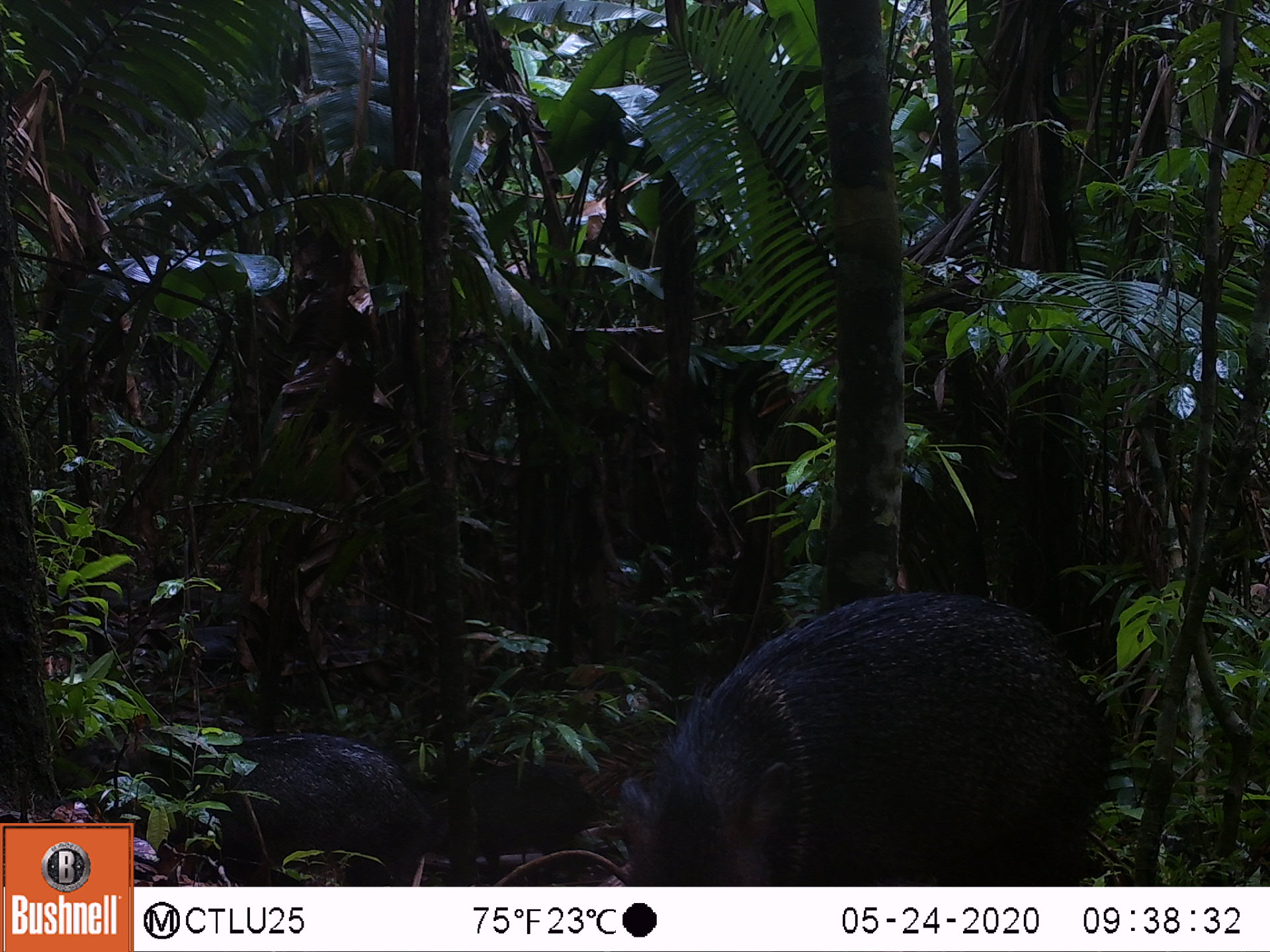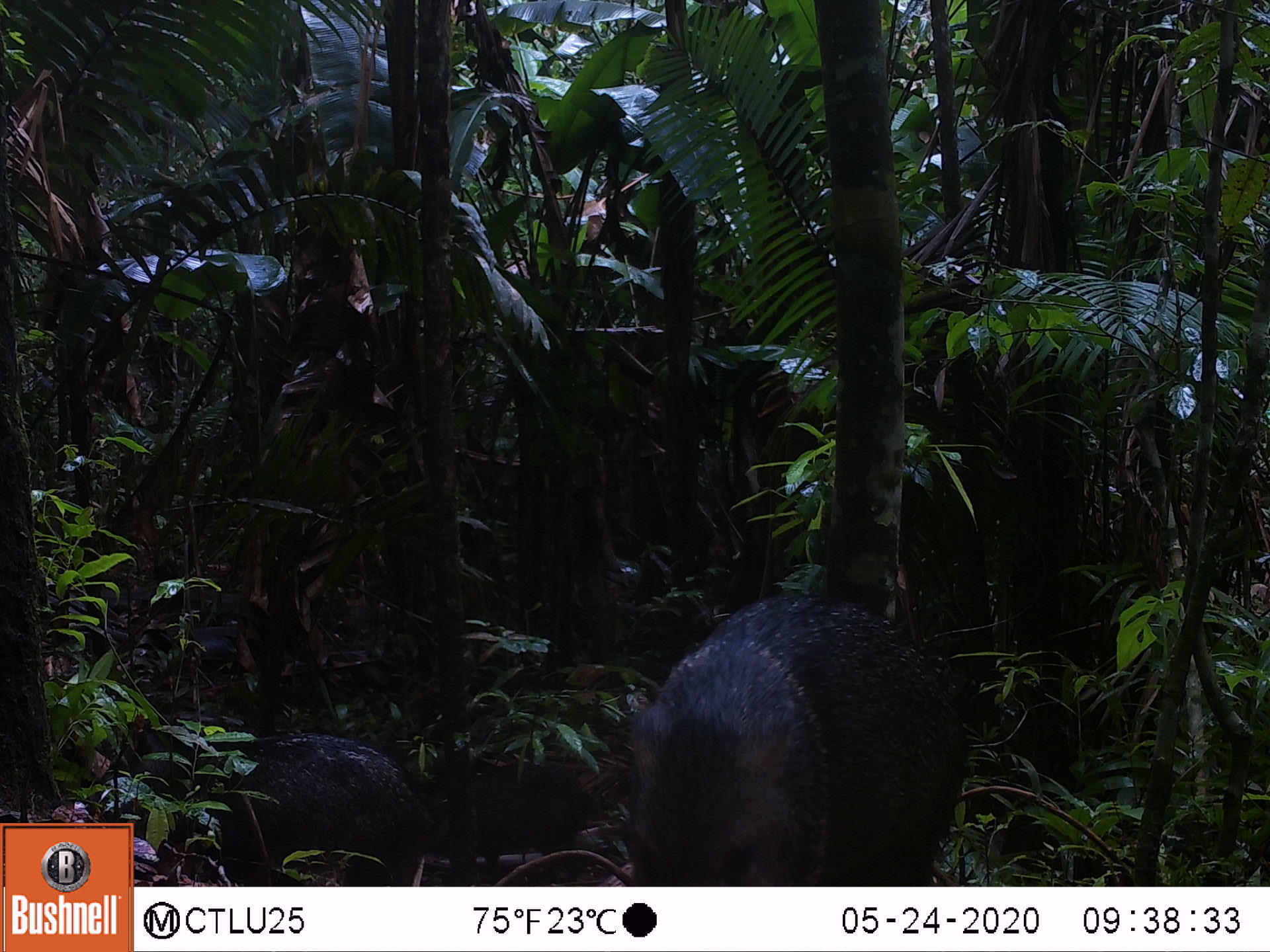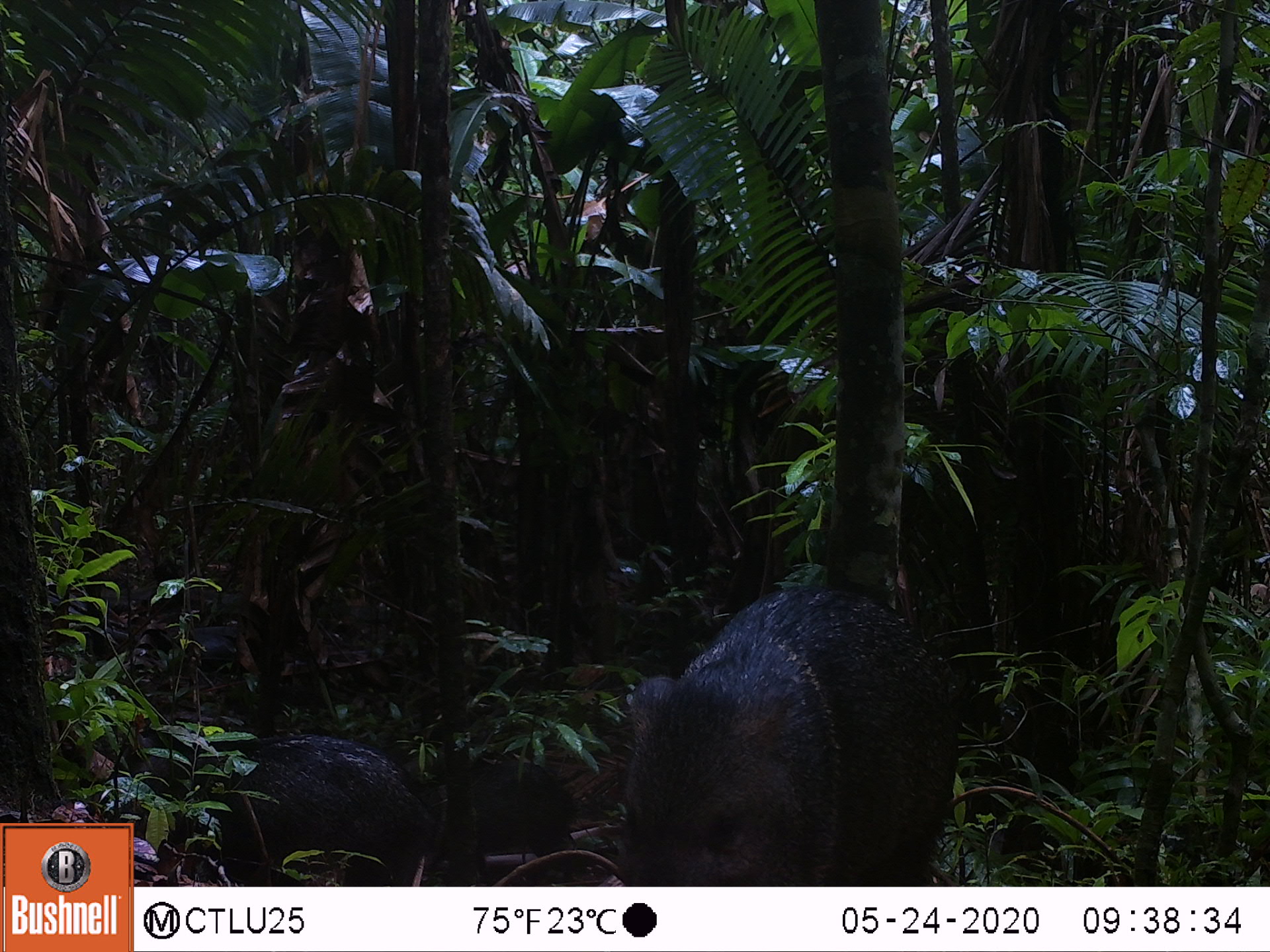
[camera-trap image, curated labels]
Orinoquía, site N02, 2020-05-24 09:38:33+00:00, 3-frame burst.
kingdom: Animalia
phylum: Chordata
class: Mammalia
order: Artiodactyla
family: Tayassuidae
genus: Pecari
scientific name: Pecari tajacu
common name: collared peccary